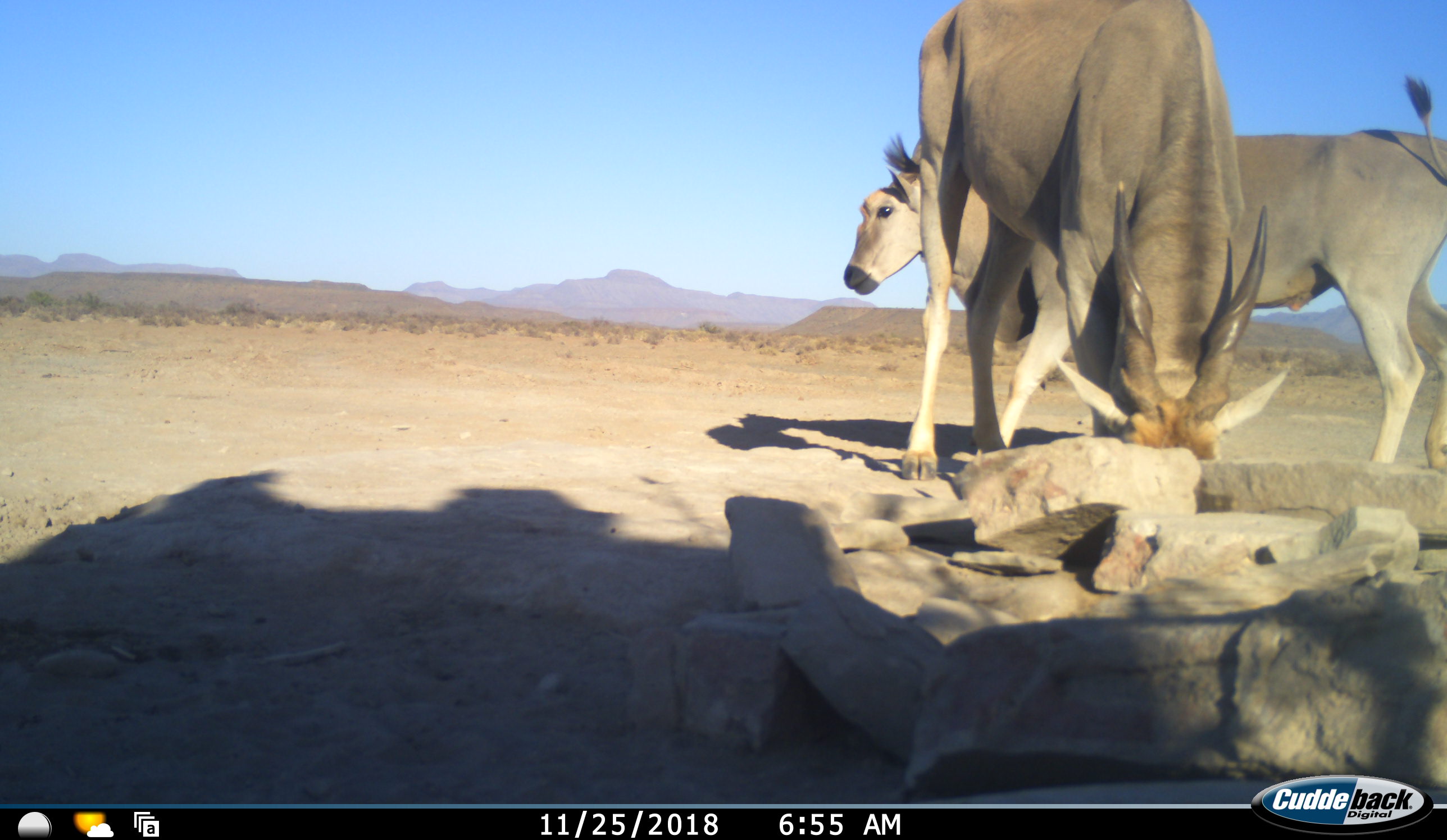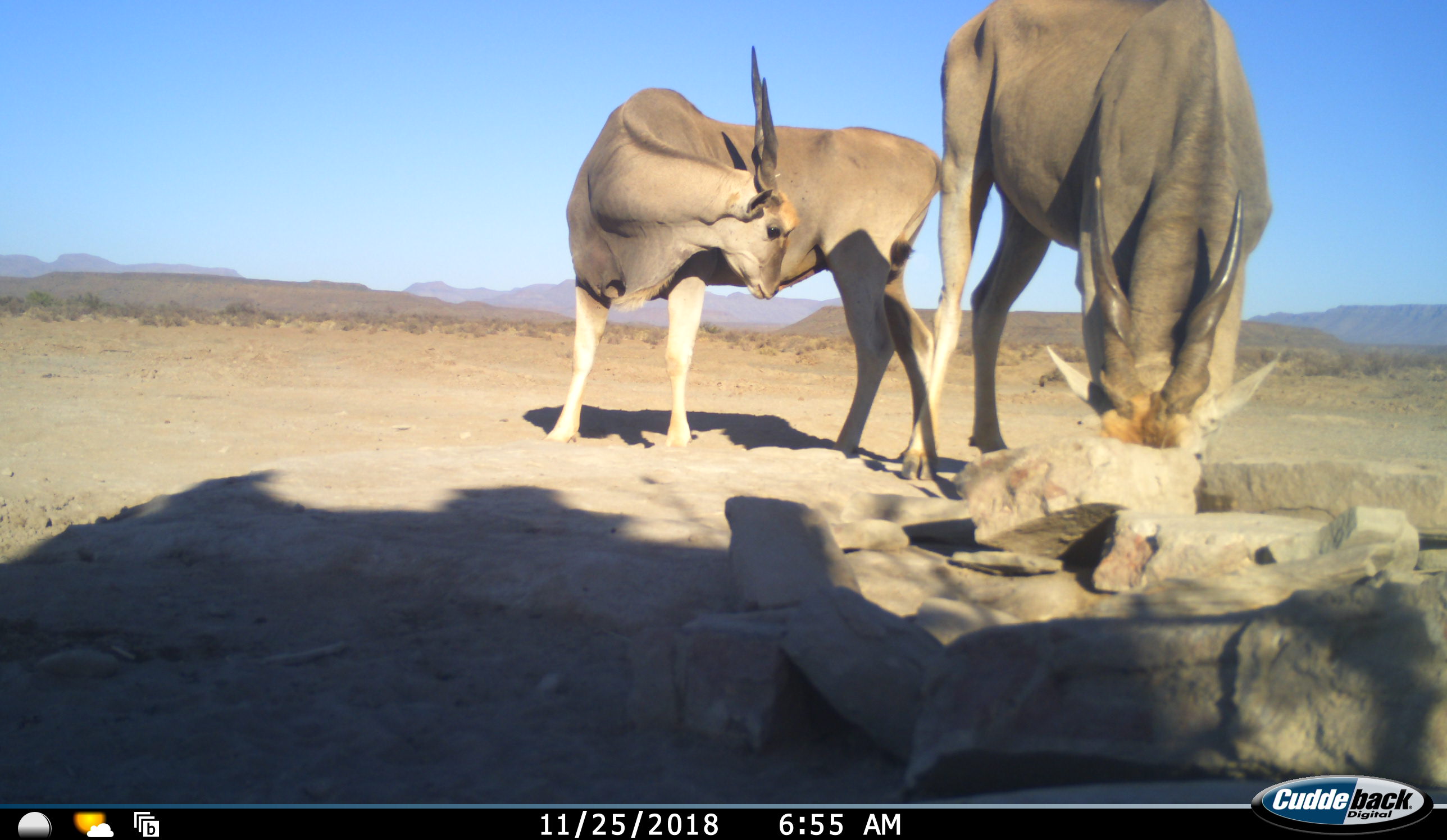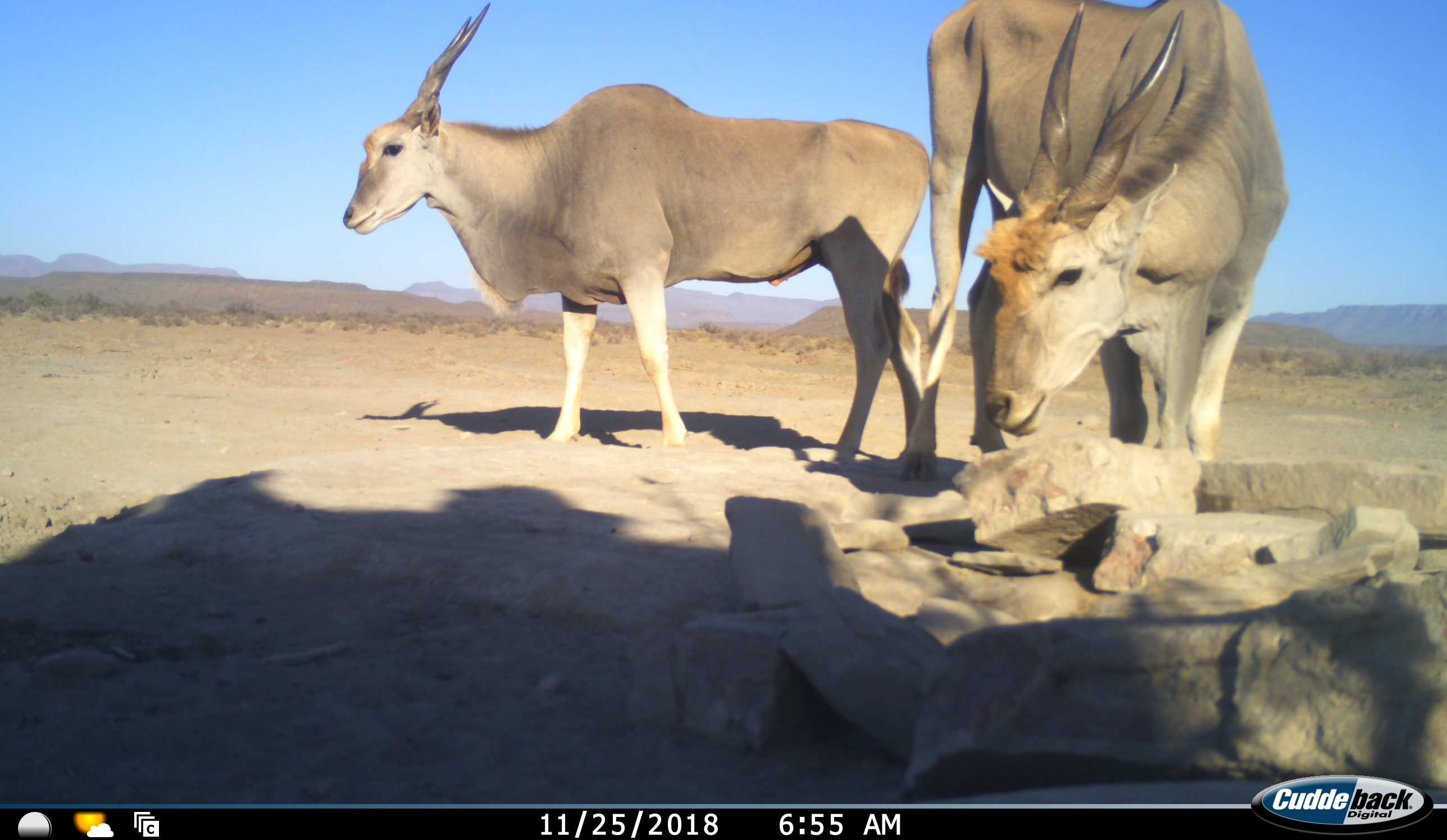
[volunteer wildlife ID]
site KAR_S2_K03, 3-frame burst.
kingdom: Animalia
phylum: Chordata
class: Mammalia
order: Artiodactyla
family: Bovidae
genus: Tragelaphus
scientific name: Tragelaphus oryx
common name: eland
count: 2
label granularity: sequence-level